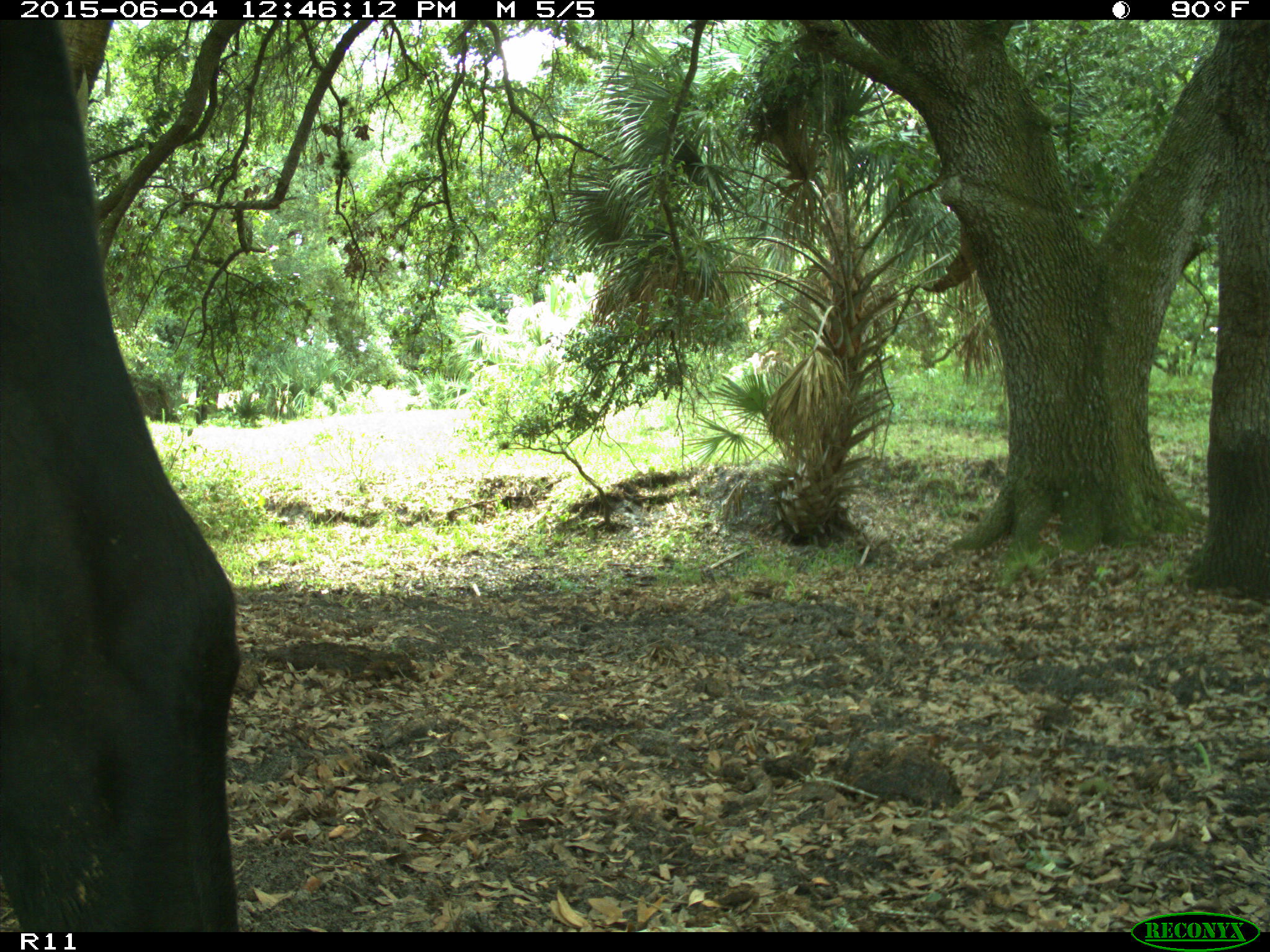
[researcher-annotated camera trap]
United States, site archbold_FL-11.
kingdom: Animalia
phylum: Chordata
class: Mammalia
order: Artiodactyla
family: Bovidae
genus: Bos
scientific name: Bos taurus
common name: domestic cow